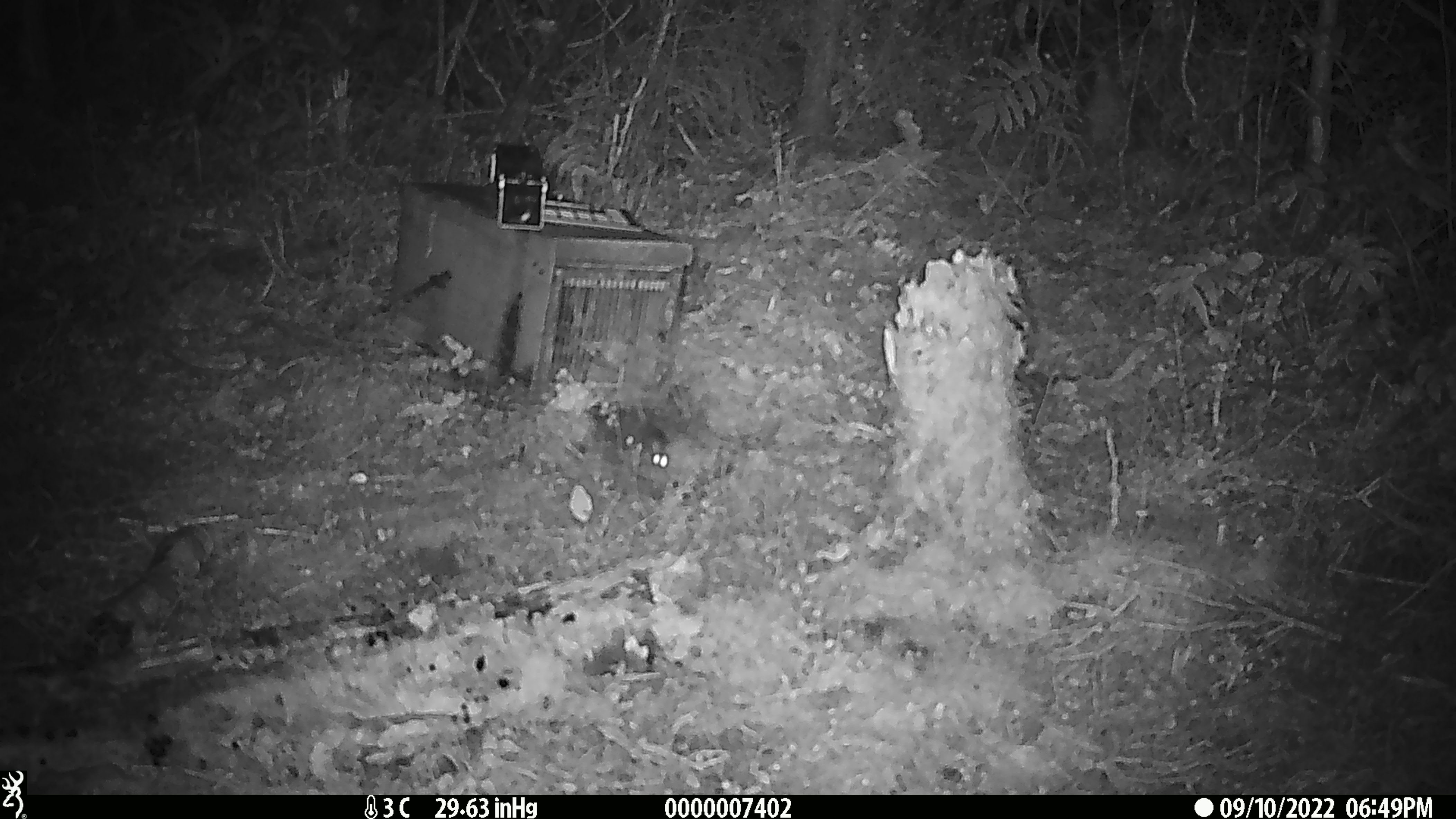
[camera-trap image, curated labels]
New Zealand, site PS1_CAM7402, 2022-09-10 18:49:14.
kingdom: Animalia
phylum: Chordata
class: Mammalia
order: Rodentia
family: Muridae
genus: Mus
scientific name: Mus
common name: mouse